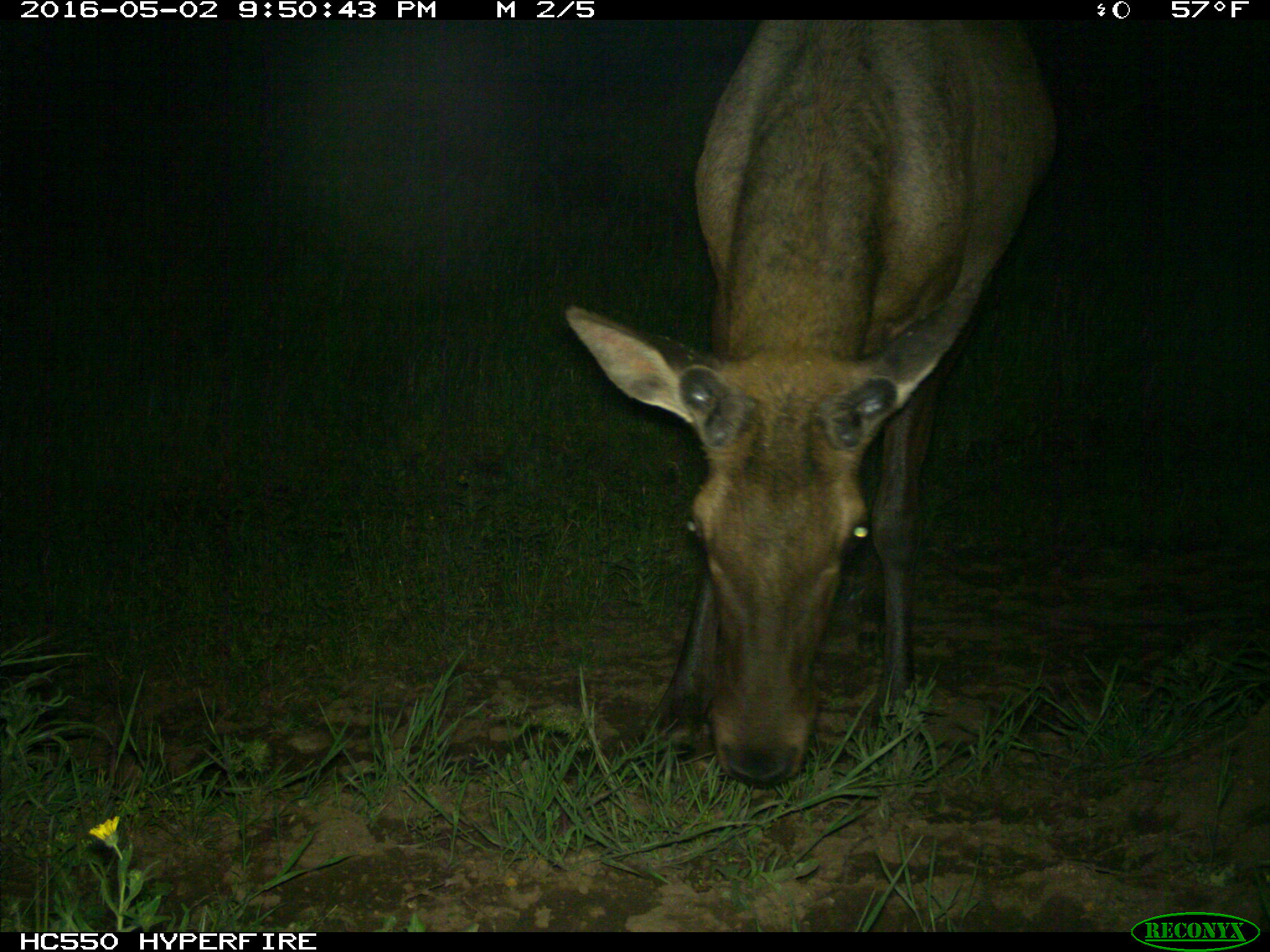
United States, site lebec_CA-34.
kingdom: Animalia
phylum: Chordata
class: Mammalia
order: Artiodactyla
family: Cervidae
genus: Cervus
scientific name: Cervus canadensis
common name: elk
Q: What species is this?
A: Cervus canadensis (elk).